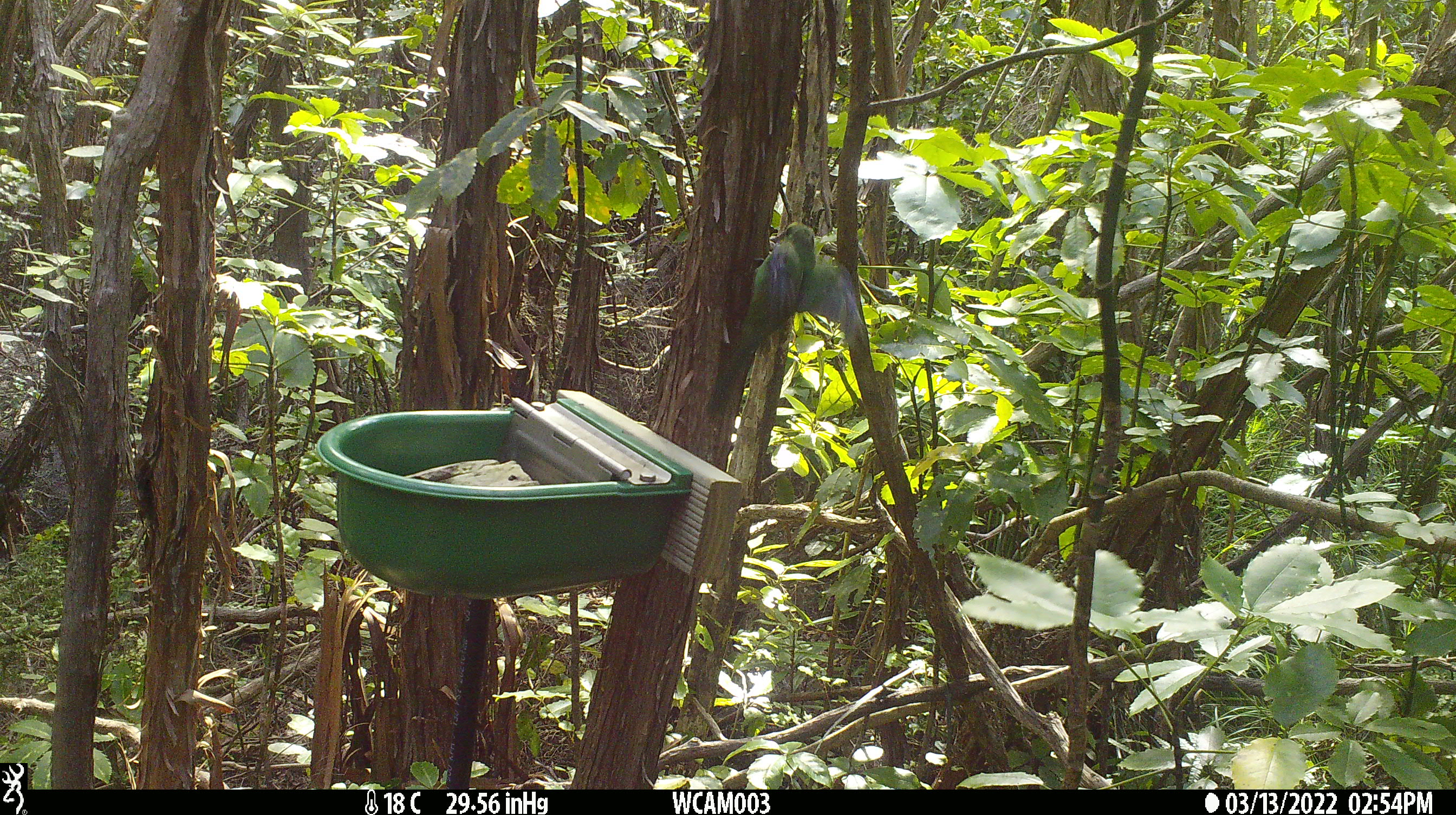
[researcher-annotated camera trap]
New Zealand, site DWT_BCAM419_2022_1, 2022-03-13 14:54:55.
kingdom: Animalia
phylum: Chordata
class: Aves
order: Psittaciformes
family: Psittaculidae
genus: Cyanoramphus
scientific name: Cyanoramphus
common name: parakeet